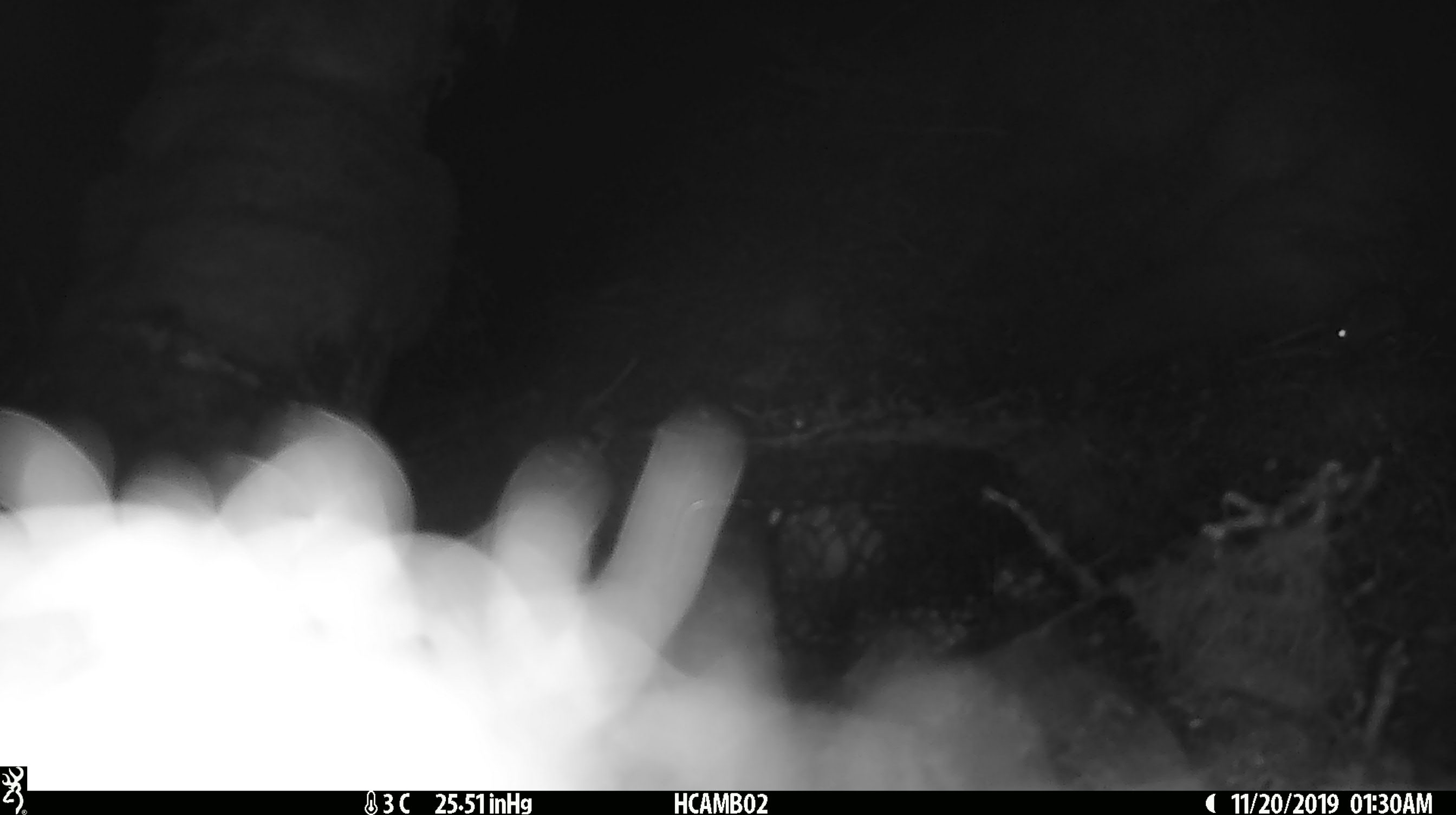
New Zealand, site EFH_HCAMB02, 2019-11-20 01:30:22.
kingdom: Animalia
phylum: Chordata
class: Mammalia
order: Rodentia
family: Muridae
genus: Mus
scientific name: Mus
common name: mouse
Mouse (Mus).